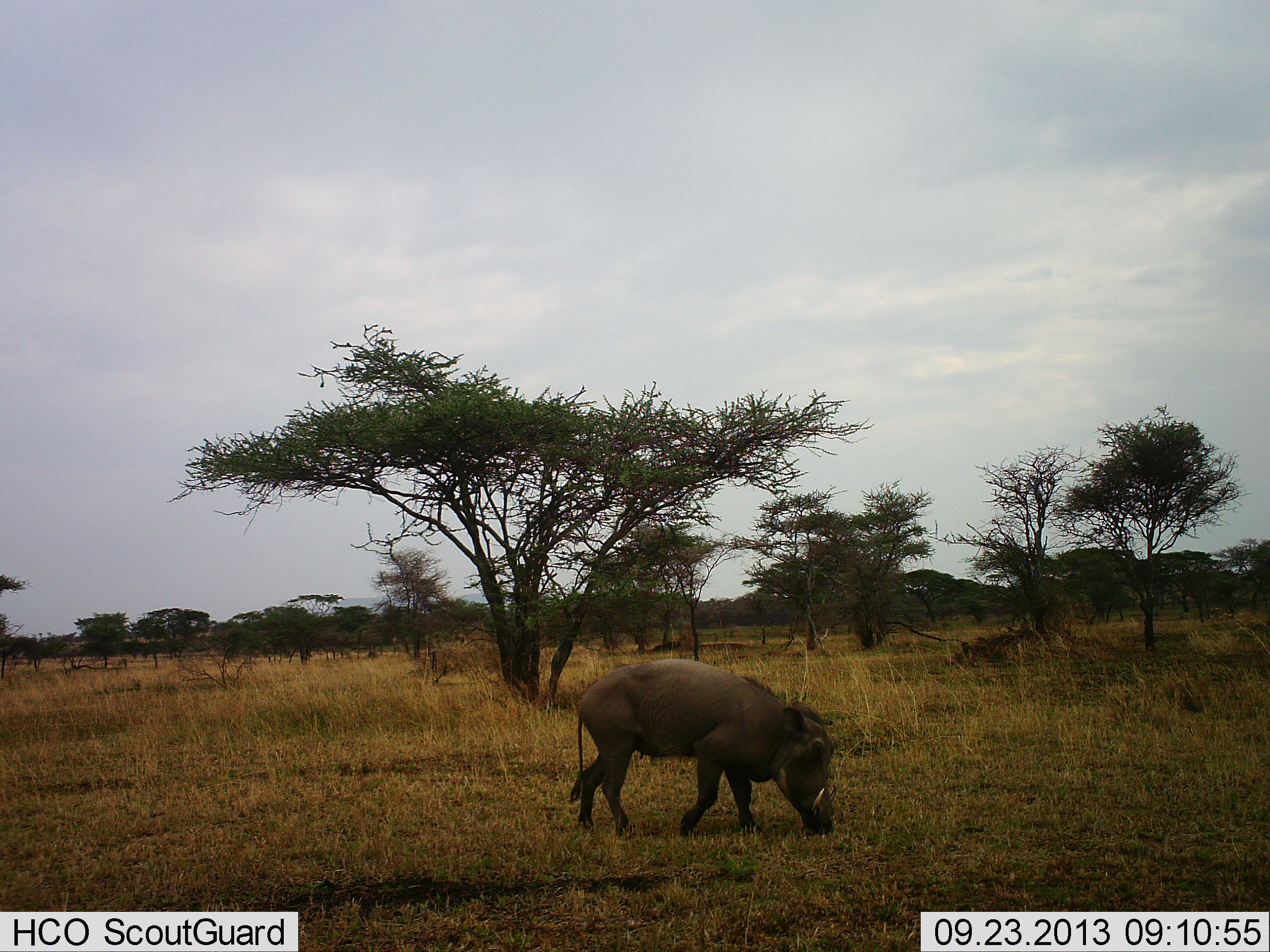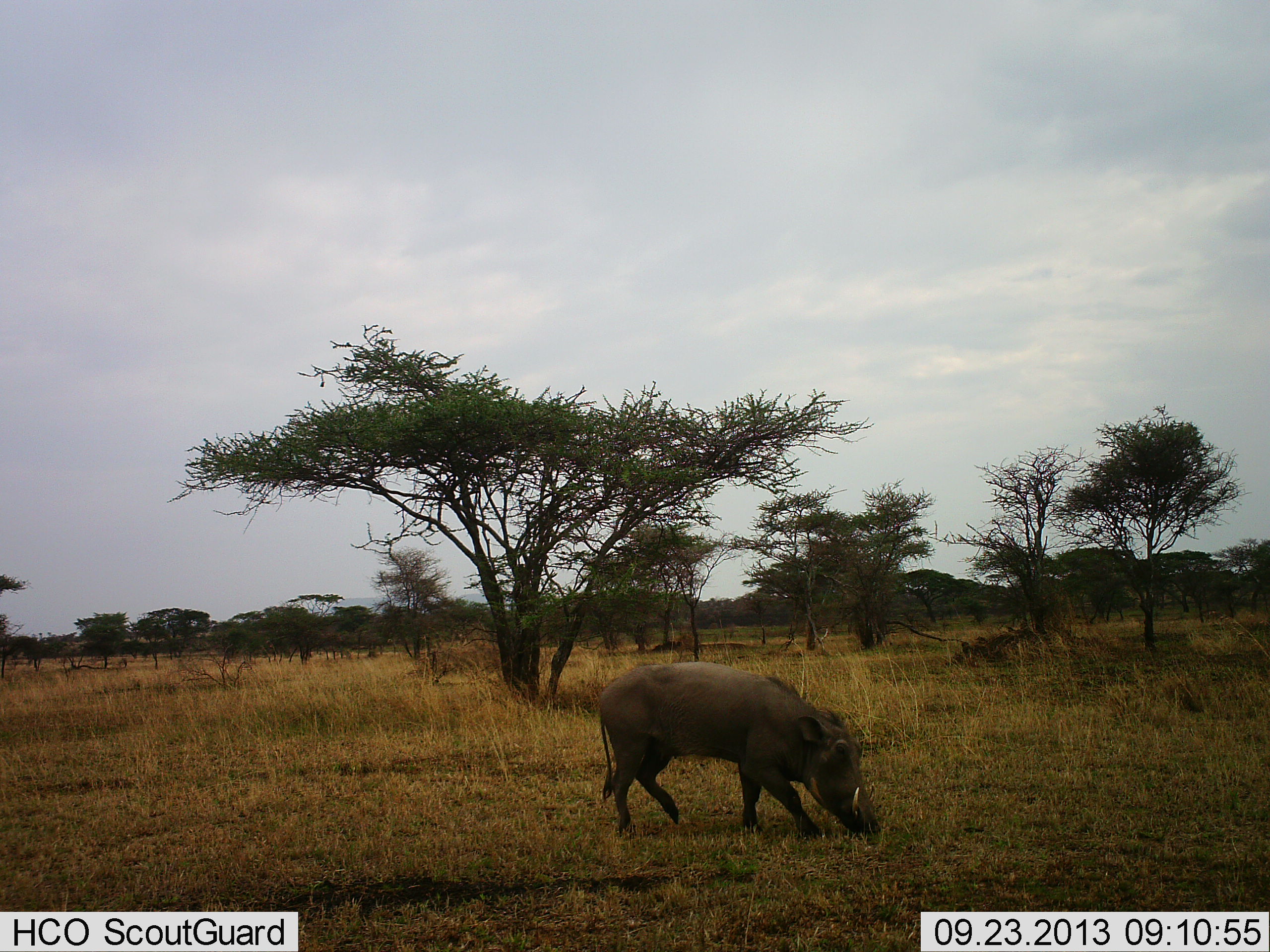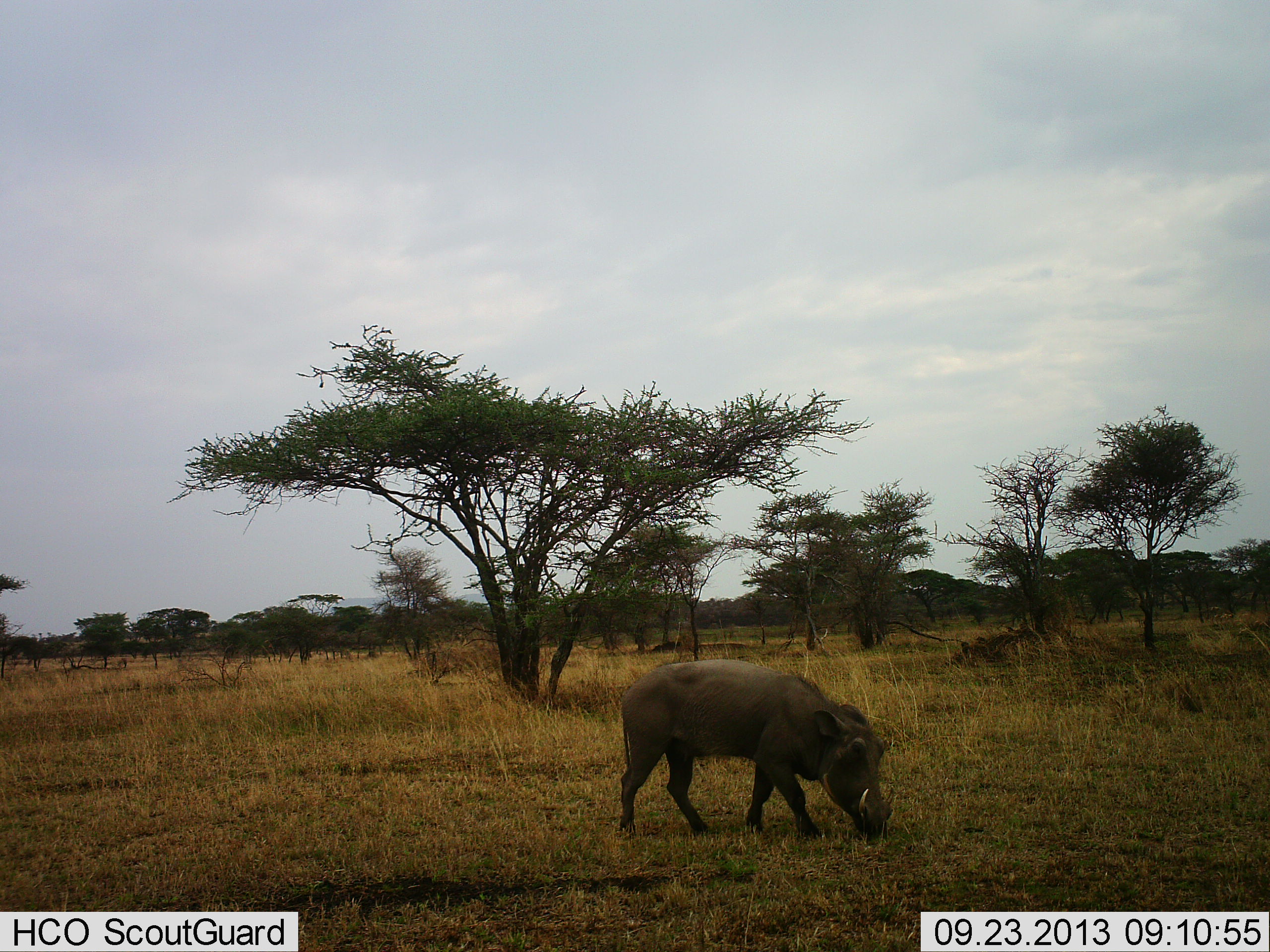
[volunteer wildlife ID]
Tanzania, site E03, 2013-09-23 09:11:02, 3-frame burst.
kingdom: Animalia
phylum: Chordata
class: Mammalia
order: Artiodactyla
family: Suidae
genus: Phacochoerus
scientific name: Phacochoerus africanus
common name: warthog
Warthog (Phacochoerus africanus), count 1. Behavior (volunteer vote fractions): standing 10%, resting 0%, moving 70%, interacting 0%. Young present (vote fraction): 0%. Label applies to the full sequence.